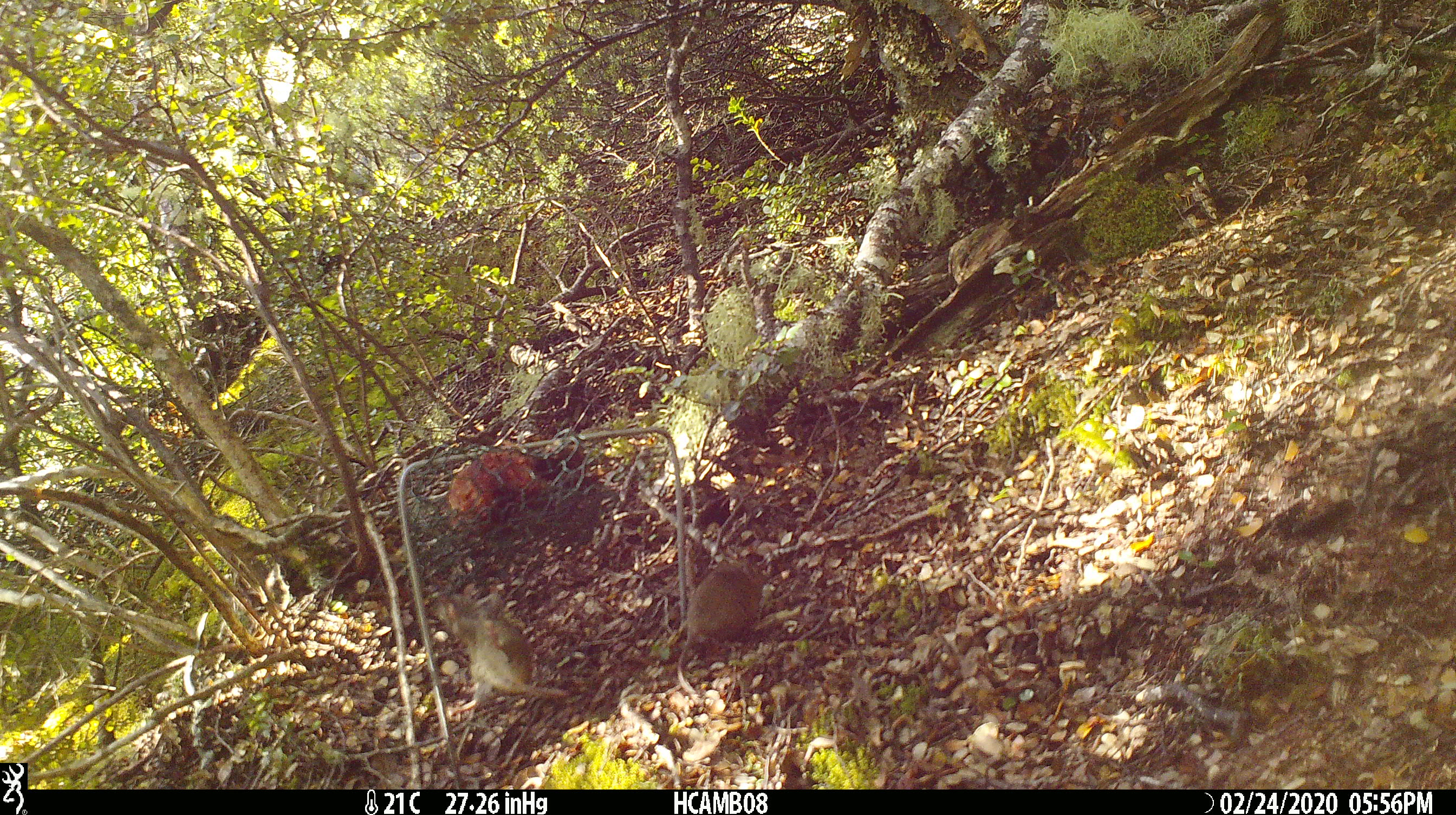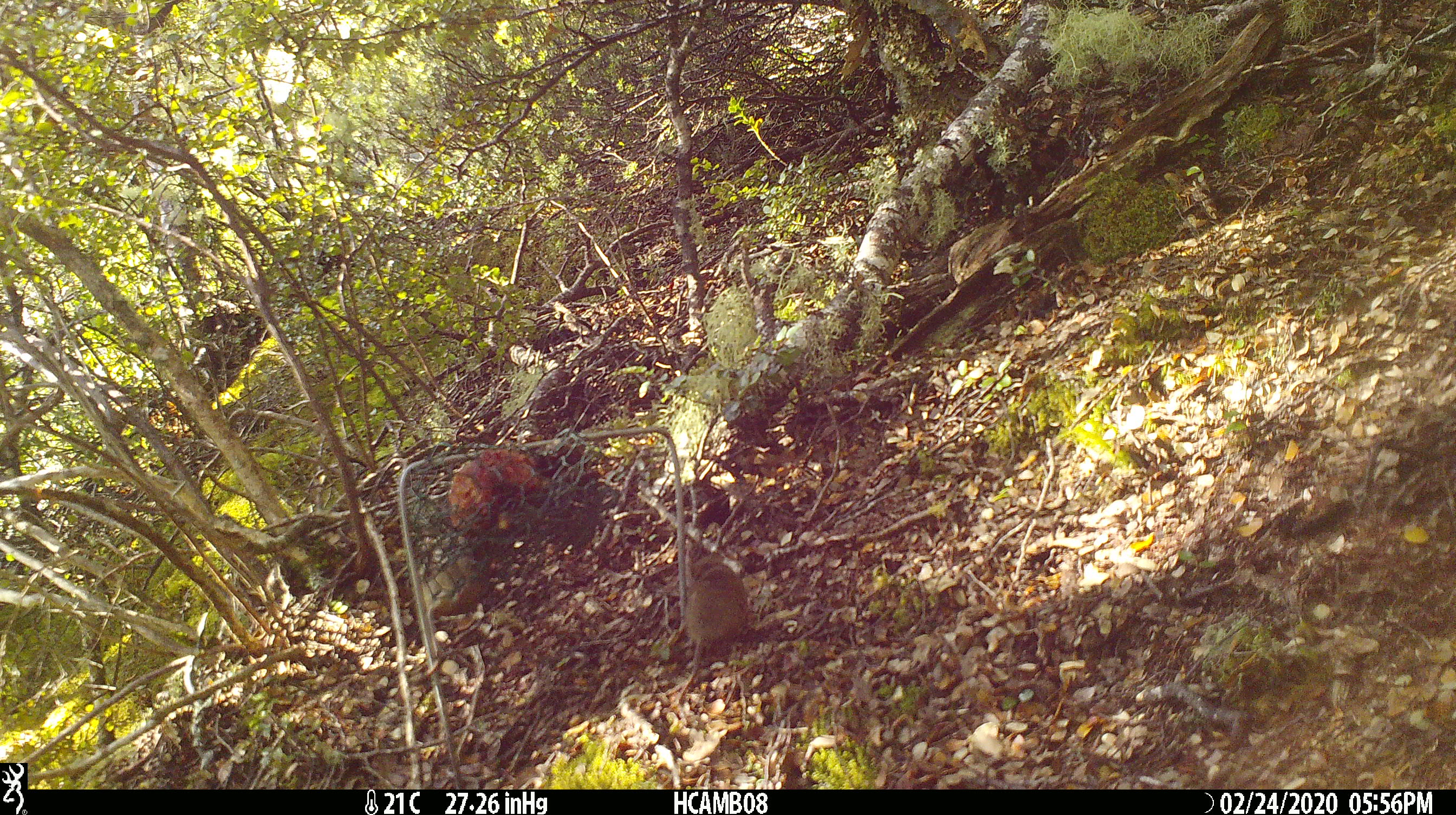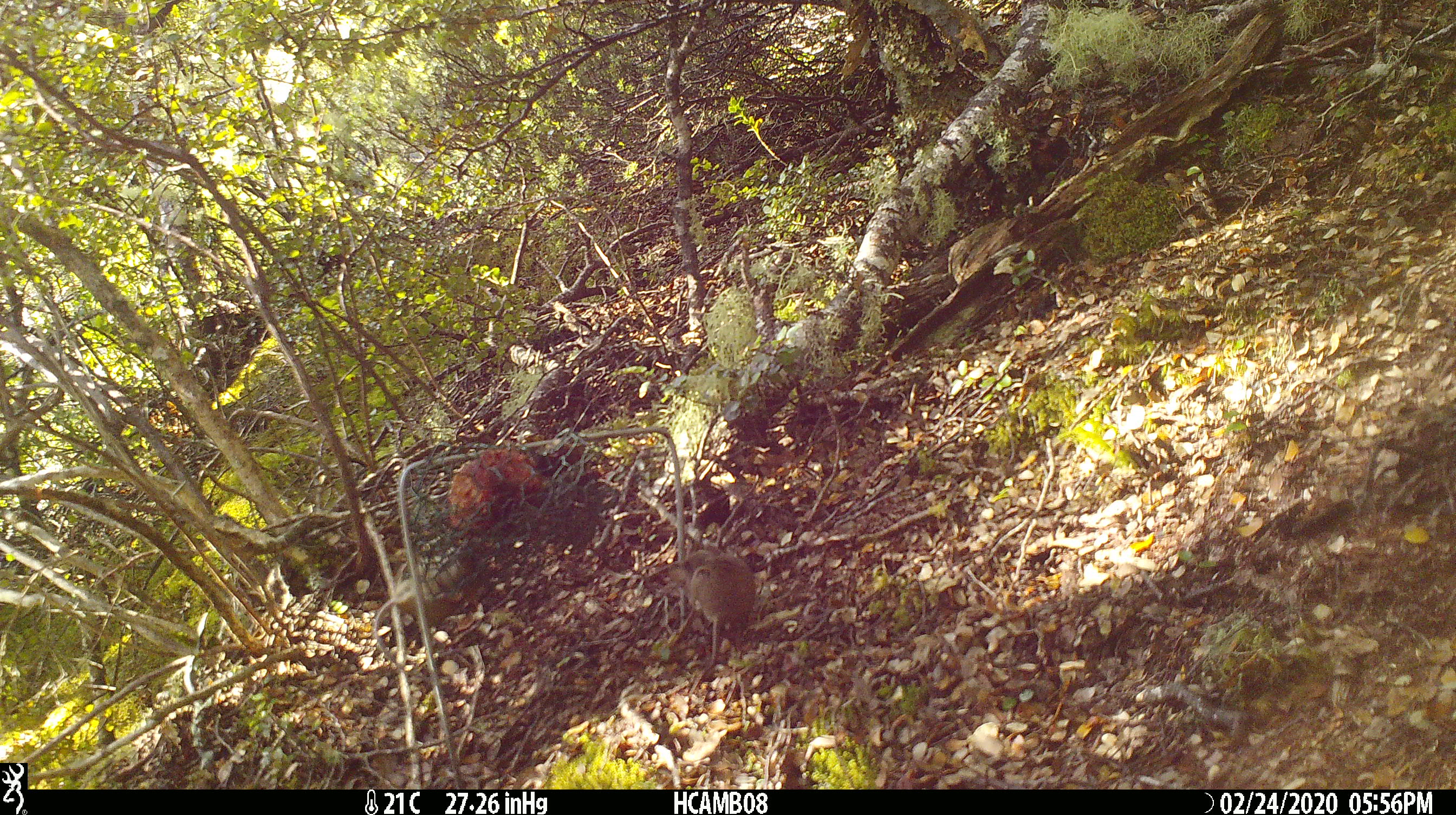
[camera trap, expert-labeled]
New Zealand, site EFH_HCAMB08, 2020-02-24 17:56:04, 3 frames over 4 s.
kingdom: Animalia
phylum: Chordata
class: Mammalia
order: Rodentia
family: Muridae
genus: Mus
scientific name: Mus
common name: mouse